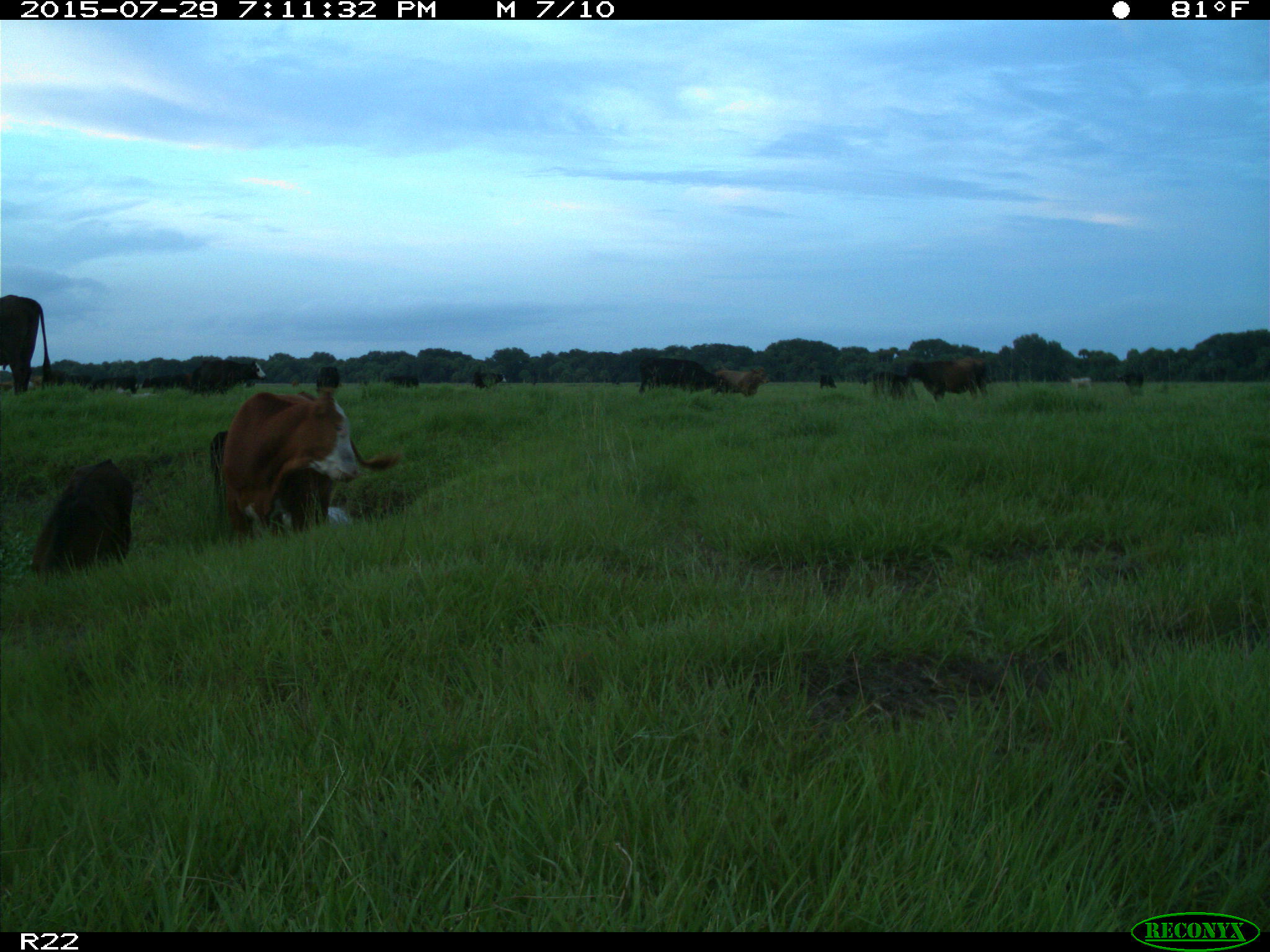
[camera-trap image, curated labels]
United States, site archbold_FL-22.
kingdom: Animalia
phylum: Chordata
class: Mammalia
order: Artiodactyla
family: Bovidae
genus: Bos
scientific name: Bos taurus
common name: domestic cow